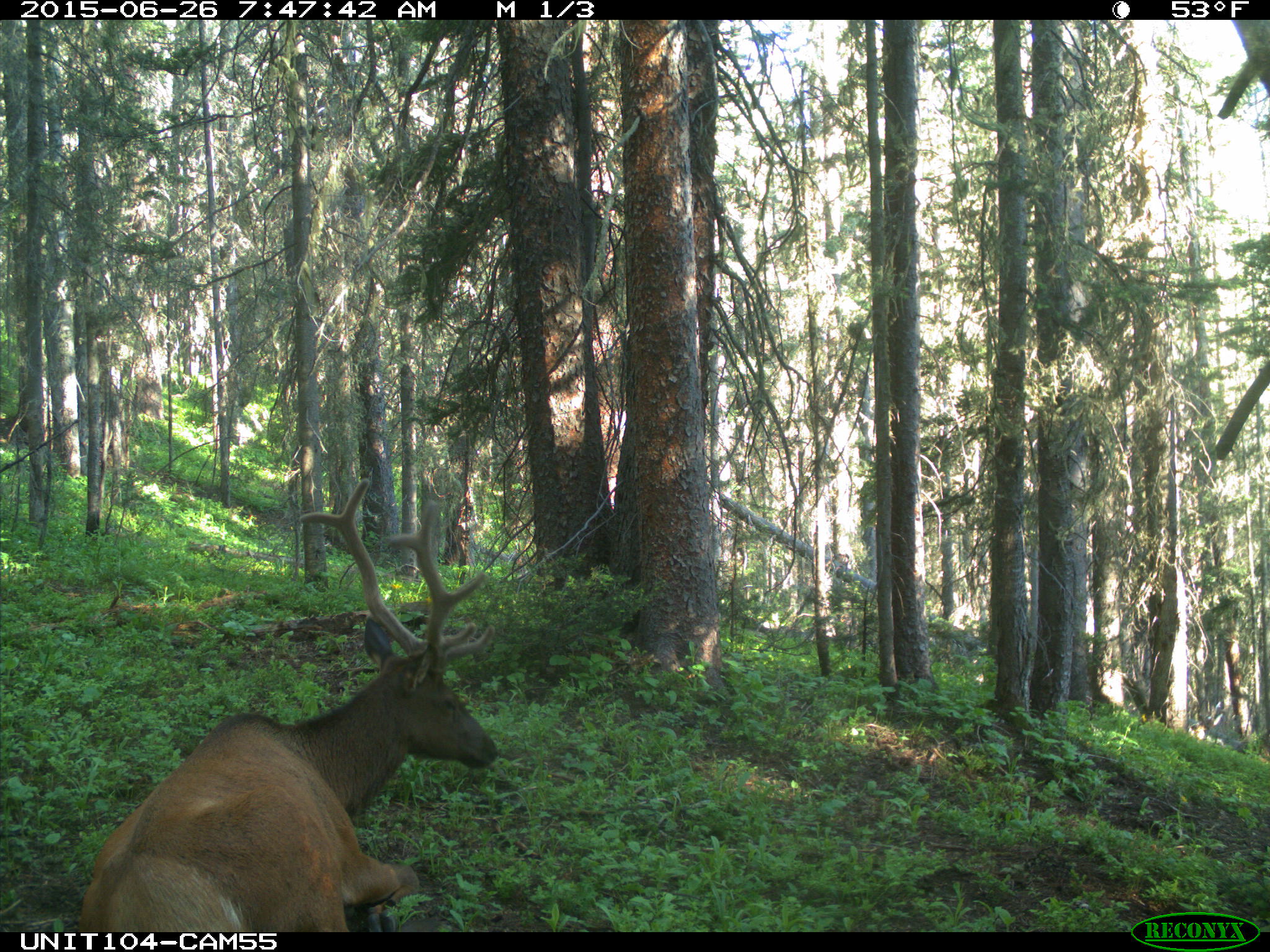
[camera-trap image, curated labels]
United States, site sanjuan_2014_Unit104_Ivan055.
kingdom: Animalia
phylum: Chordata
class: Mammalia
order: Artiodactyla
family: Cervidae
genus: Cervus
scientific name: Cervus elaphus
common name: red deer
Cervus elaphus (red deer).